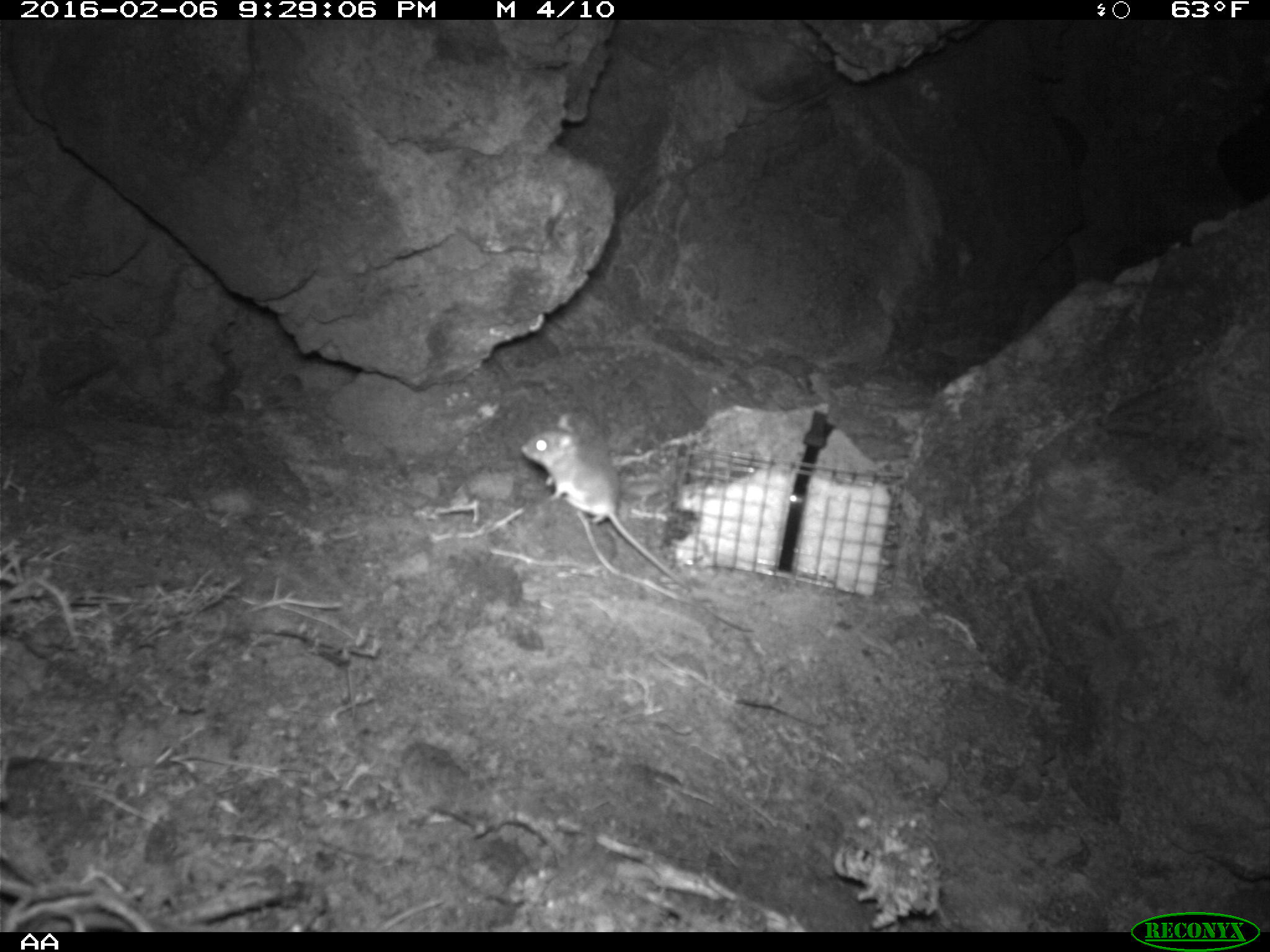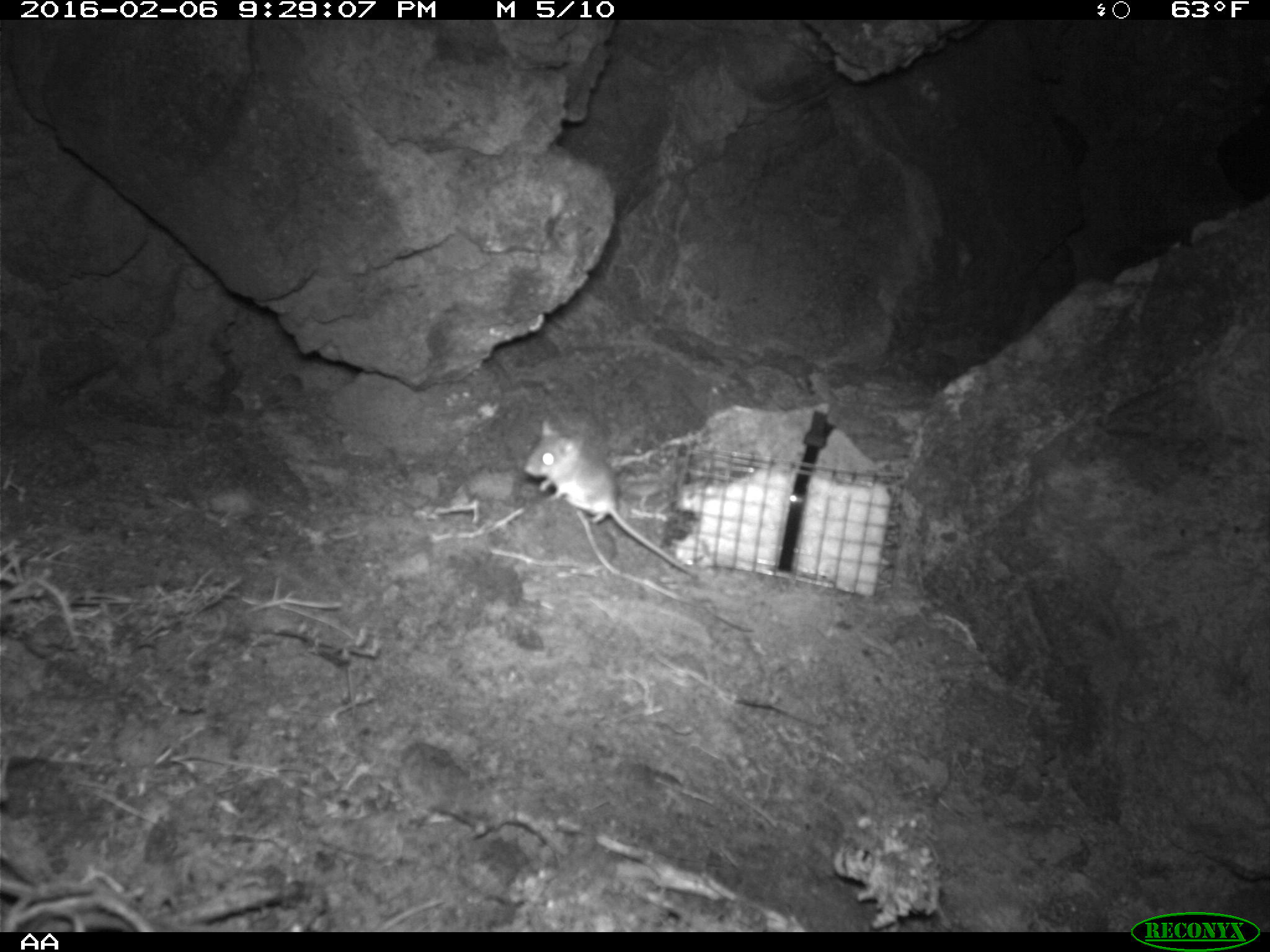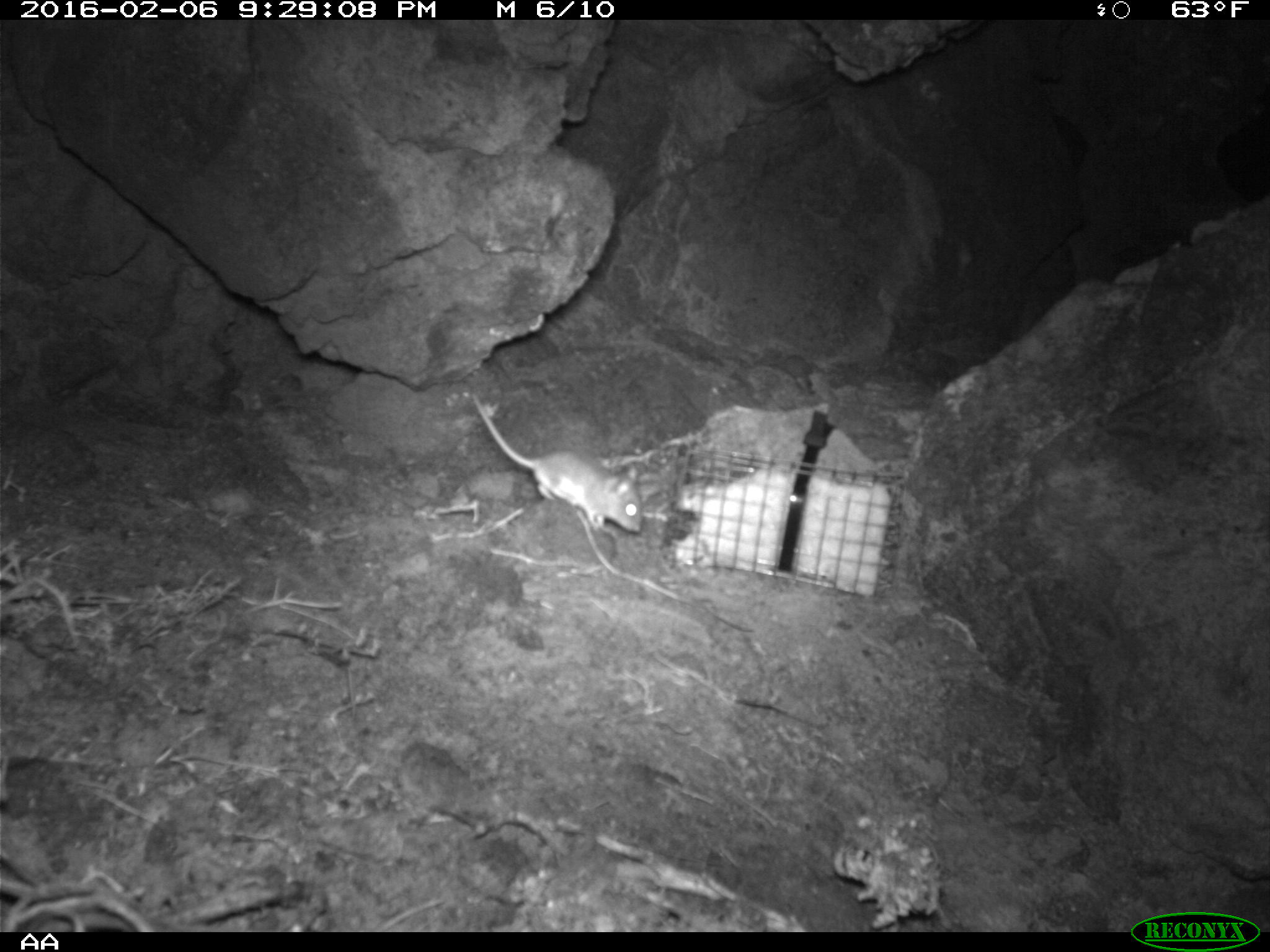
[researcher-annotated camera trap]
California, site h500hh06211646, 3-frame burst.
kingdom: Animalia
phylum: Chordata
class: Mammalia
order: Rodentia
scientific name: Rodentia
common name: rodent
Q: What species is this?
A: Rodent (Rodentia).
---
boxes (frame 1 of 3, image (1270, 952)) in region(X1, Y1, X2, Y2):
rodent: region(520, 414, 690, 589)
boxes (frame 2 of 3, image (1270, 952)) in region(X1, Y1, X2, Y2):
rodent: region(523, 418, 696, 578)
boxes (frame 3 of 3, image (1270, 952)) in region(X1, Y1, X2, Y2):
rodent: region(471, 394, 643, 532)